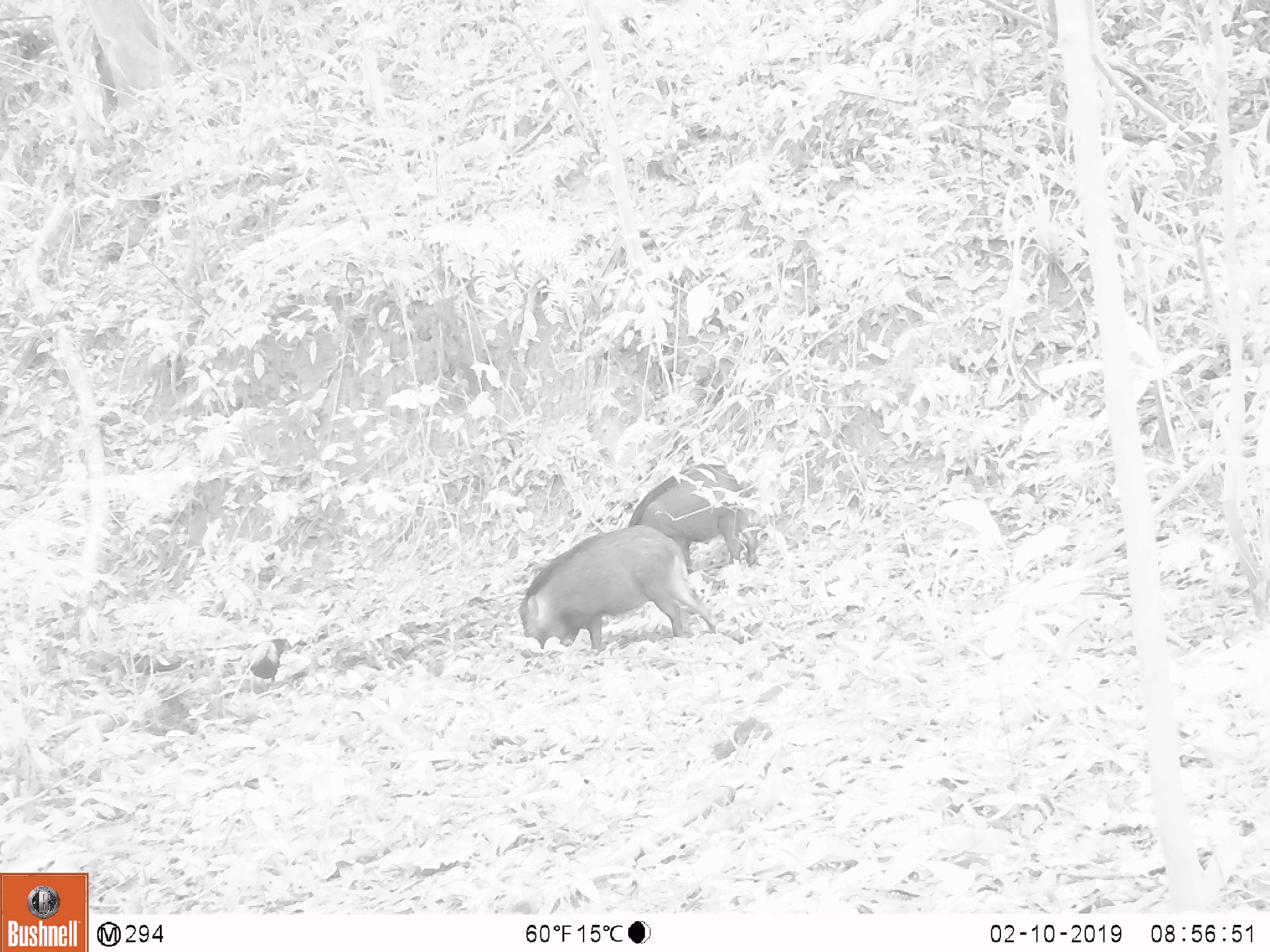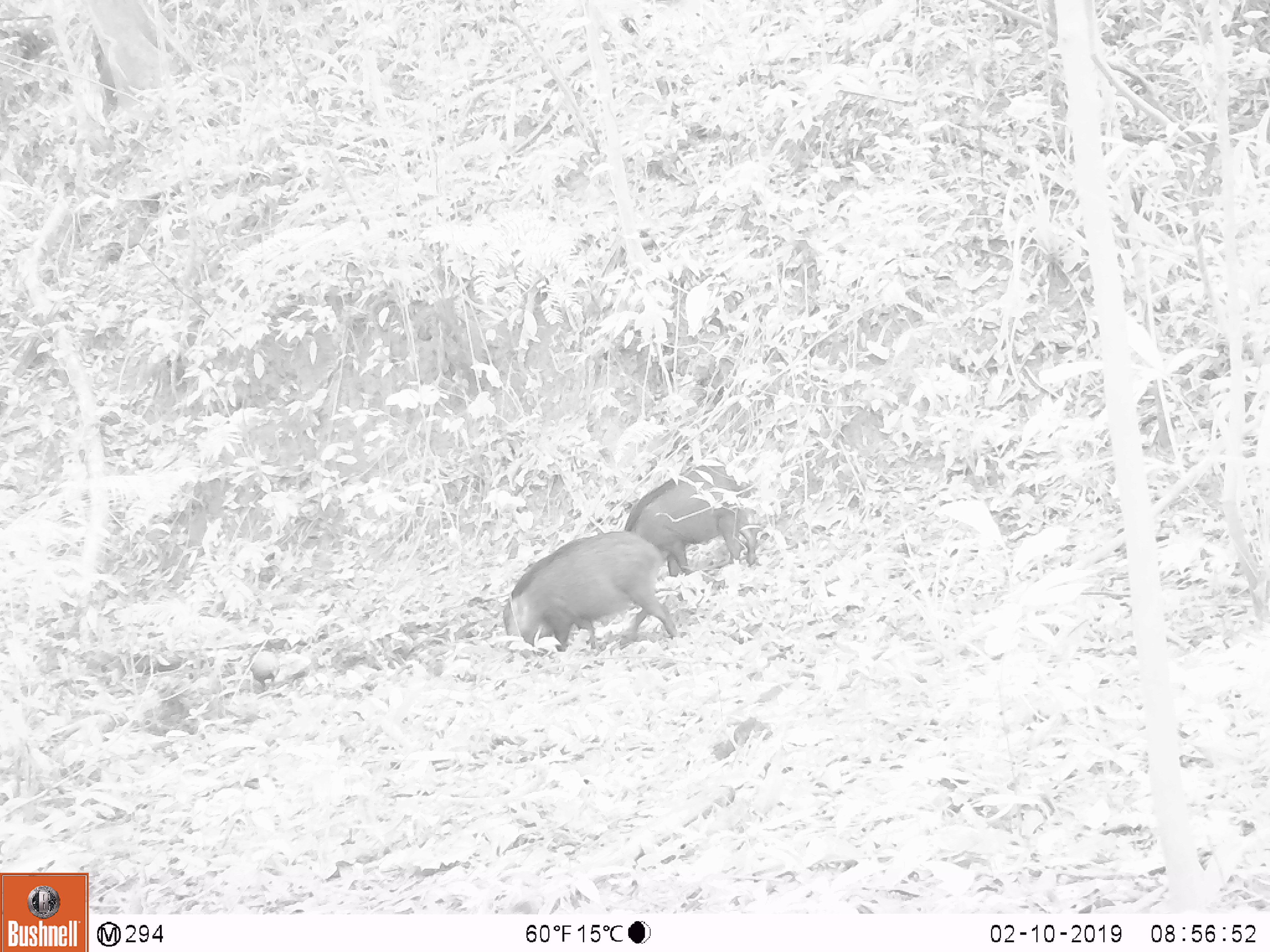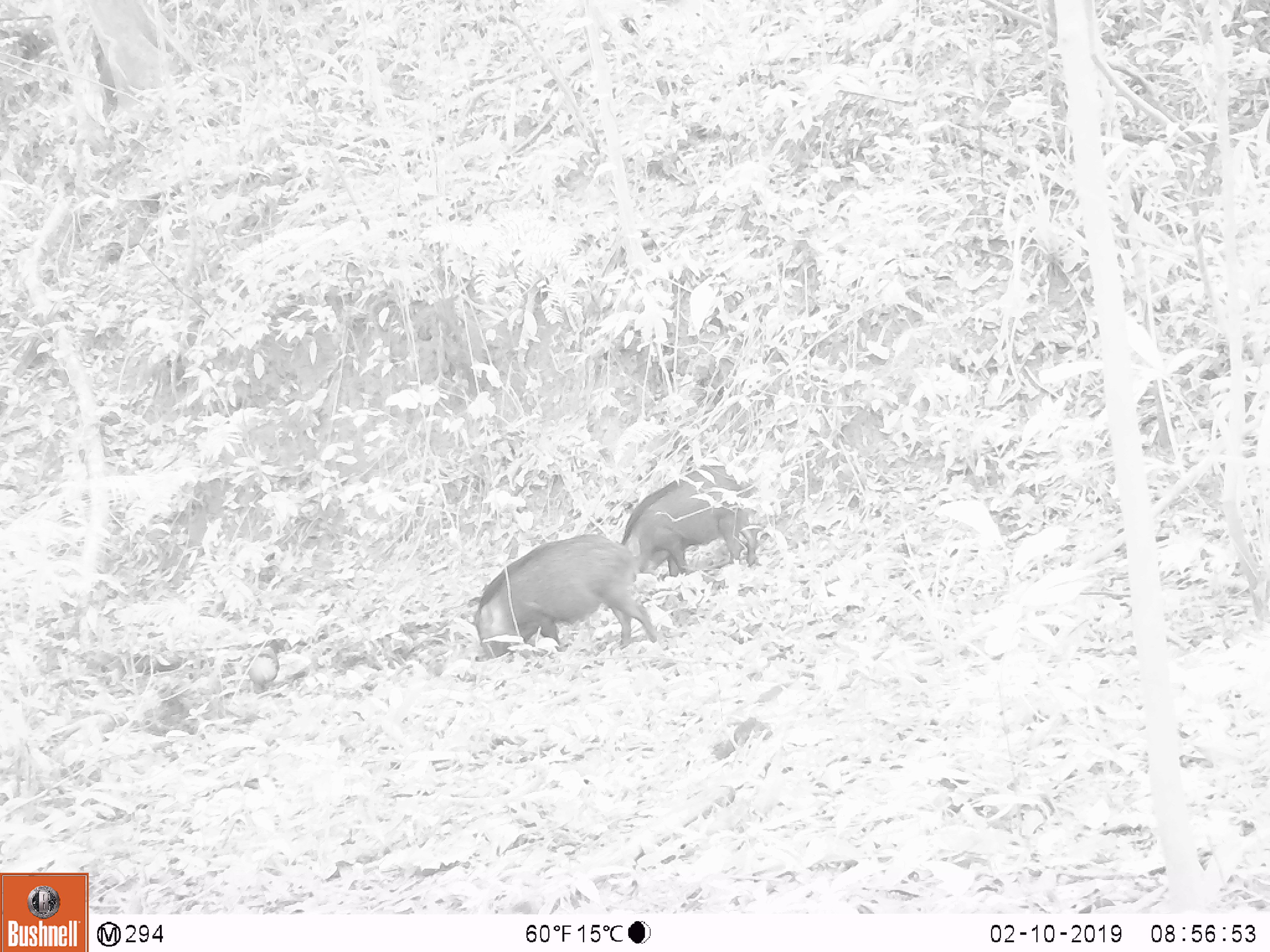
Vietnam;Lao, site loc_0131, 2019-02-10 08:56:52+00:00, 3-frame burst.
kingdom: Animalia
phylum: Chordata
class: Mammalia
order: Artiodactyla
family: Suidae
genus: Sus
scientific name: Sus scrofa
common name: eurasian wild pig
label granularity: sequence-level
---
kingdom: Animalia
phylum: Chordata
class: Aves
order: Galliformes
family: Phasianidae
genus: Gallus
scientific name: Gallus gallus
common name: red junglefowl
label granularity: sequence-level